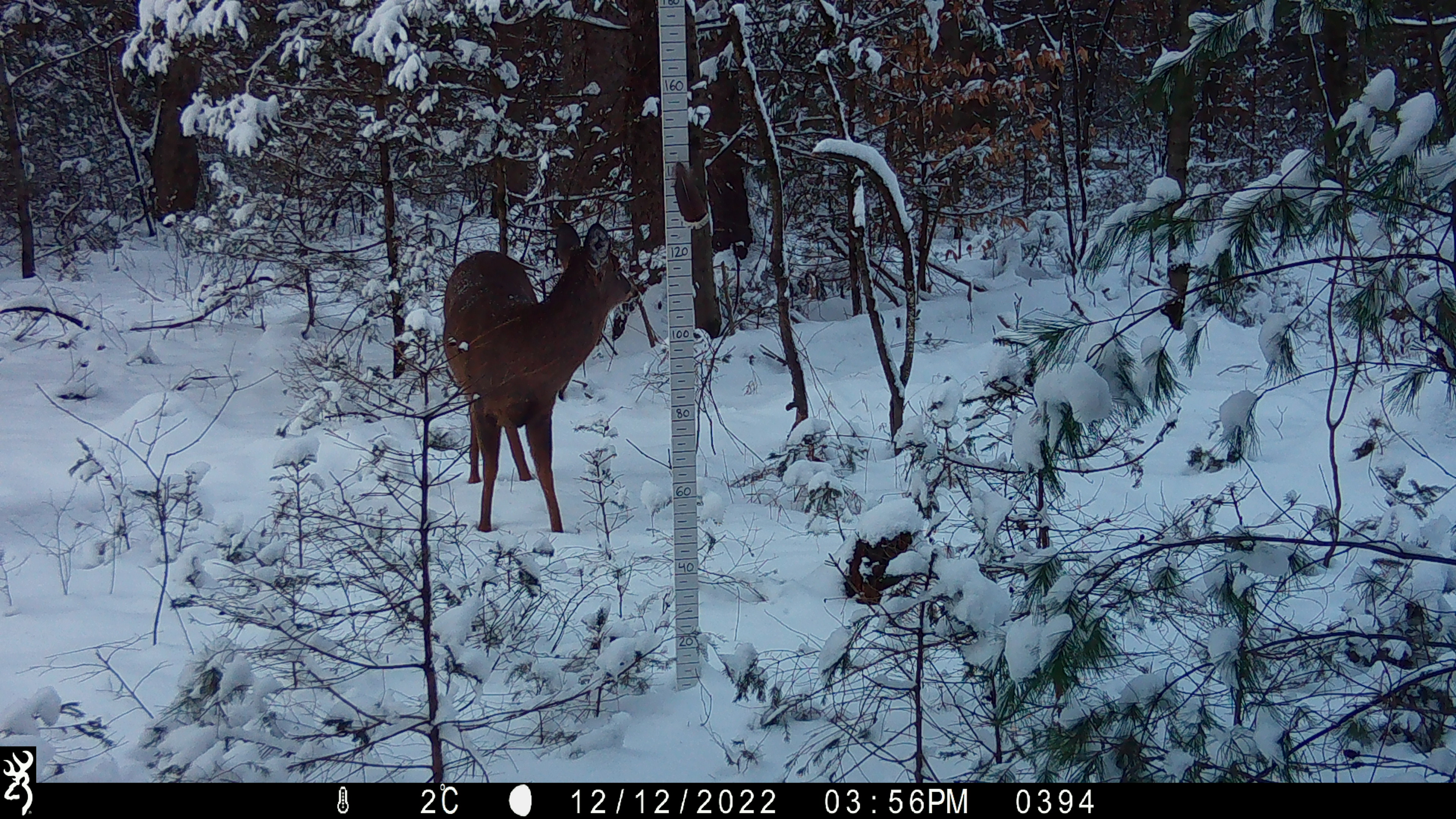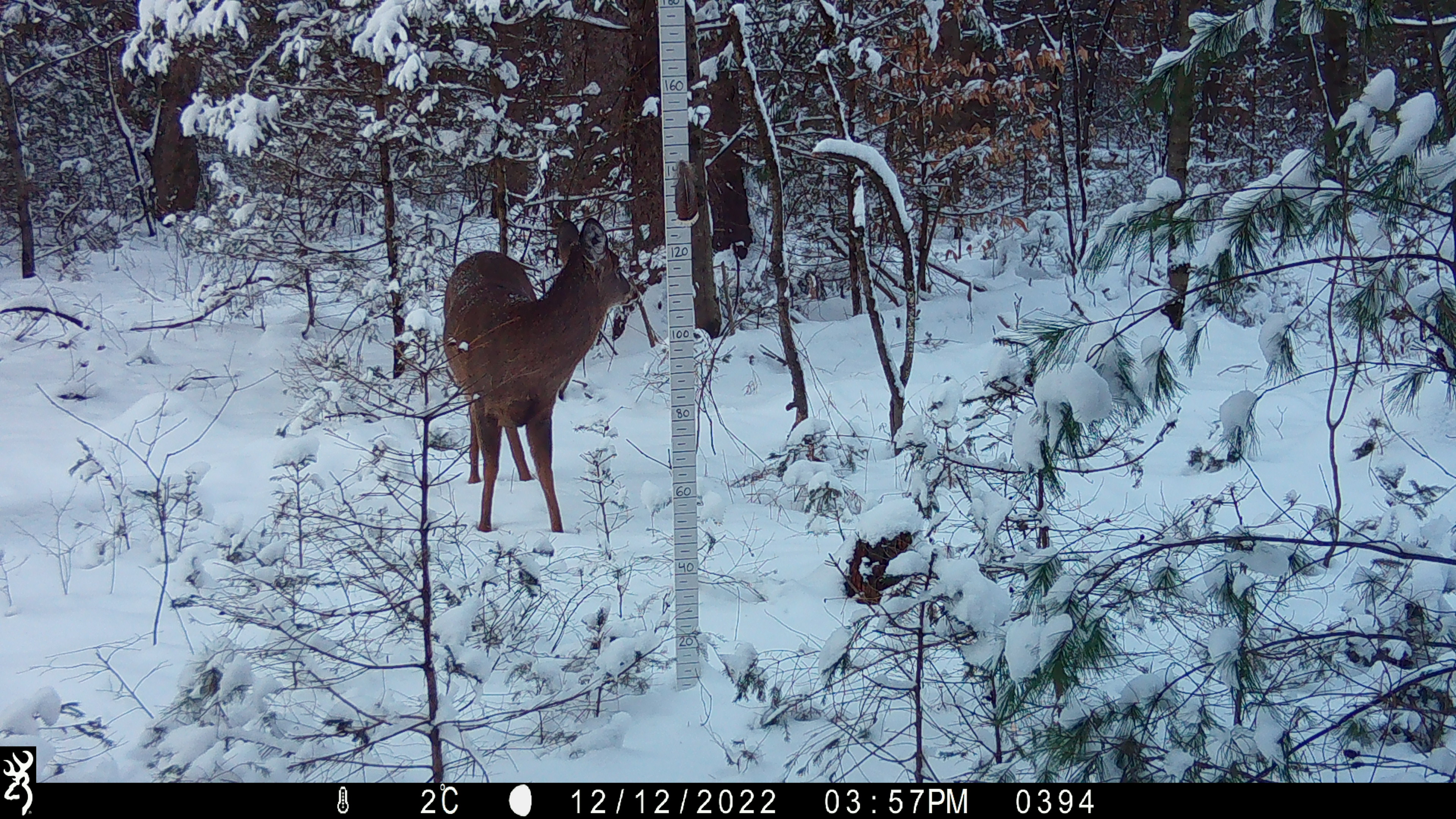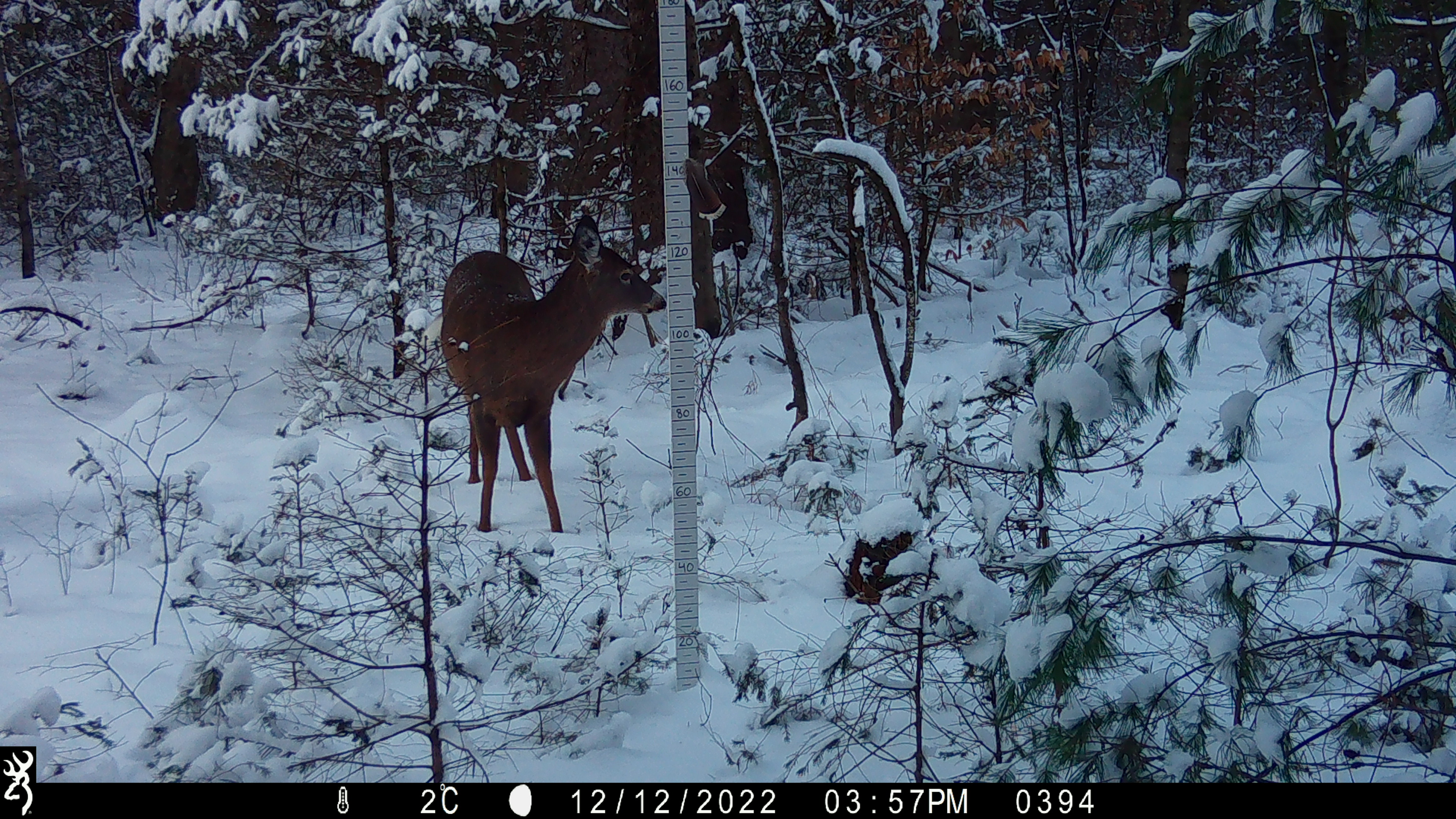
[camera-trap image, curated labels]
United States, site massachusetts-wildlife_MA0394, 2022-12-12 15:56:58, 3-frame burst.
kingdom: Animalia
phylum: Chordata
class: Mammalia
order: Artiodactyla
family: Cervidae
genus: Odocoileus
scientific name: Odocoileus virginianus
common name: white-tailed deer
White-tailed deer (Odocoileus virginianus).